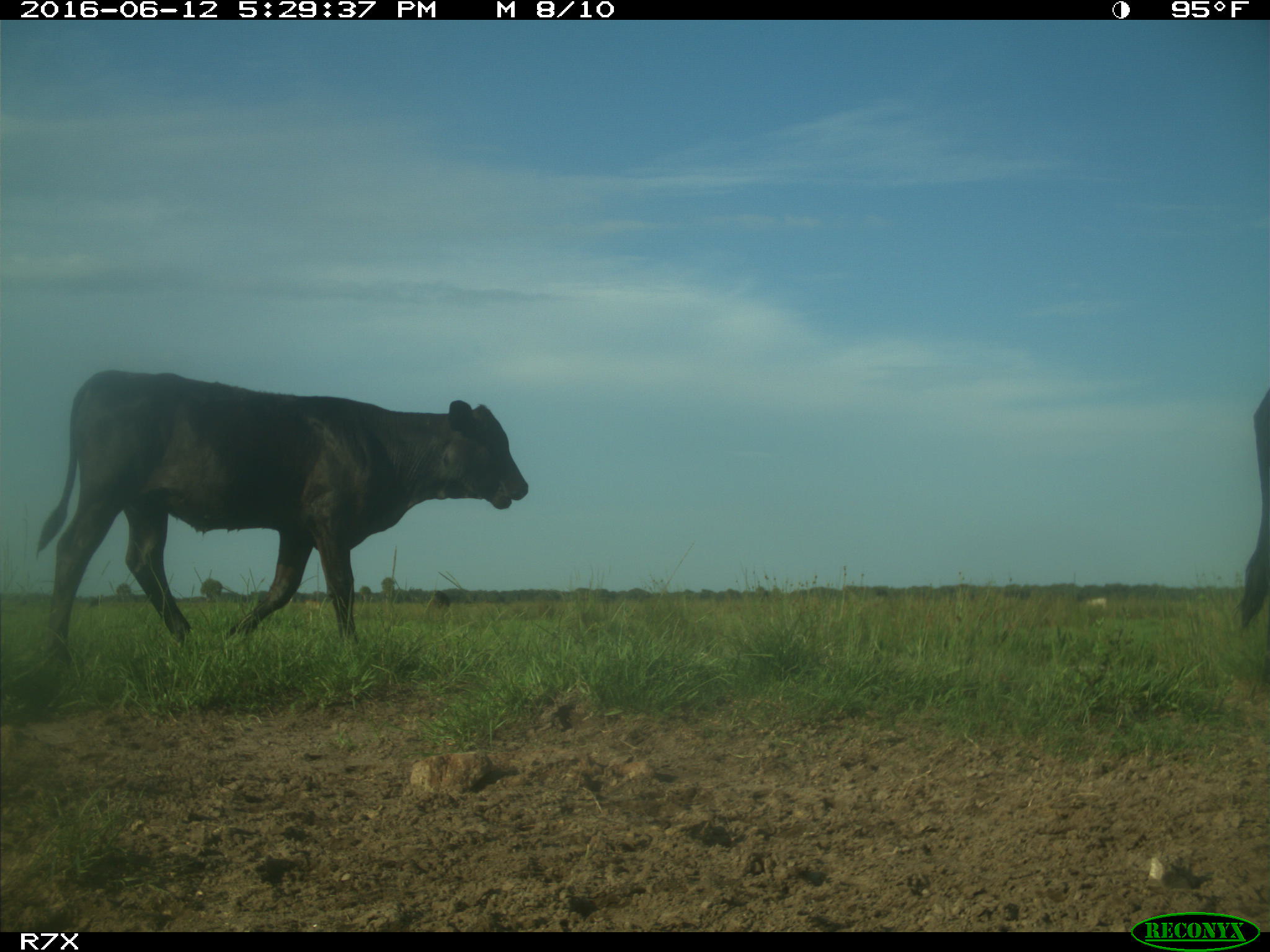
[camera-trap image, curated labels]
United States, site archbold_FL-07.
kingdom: Animalia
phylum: Chordata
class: Mammalia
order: Artiodactyla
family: Bovidae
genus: Bos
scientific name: Bos taurus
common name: domestic cow